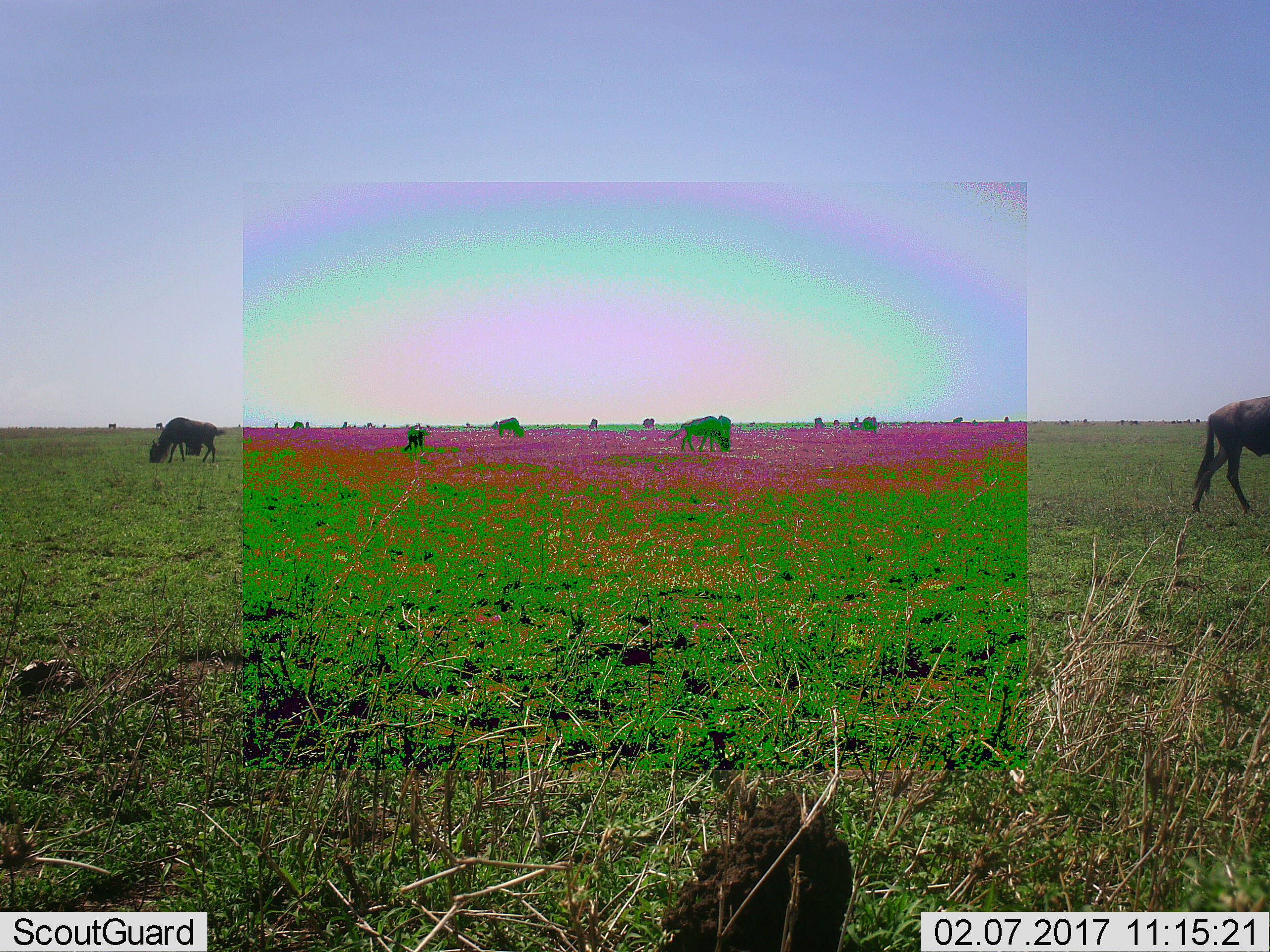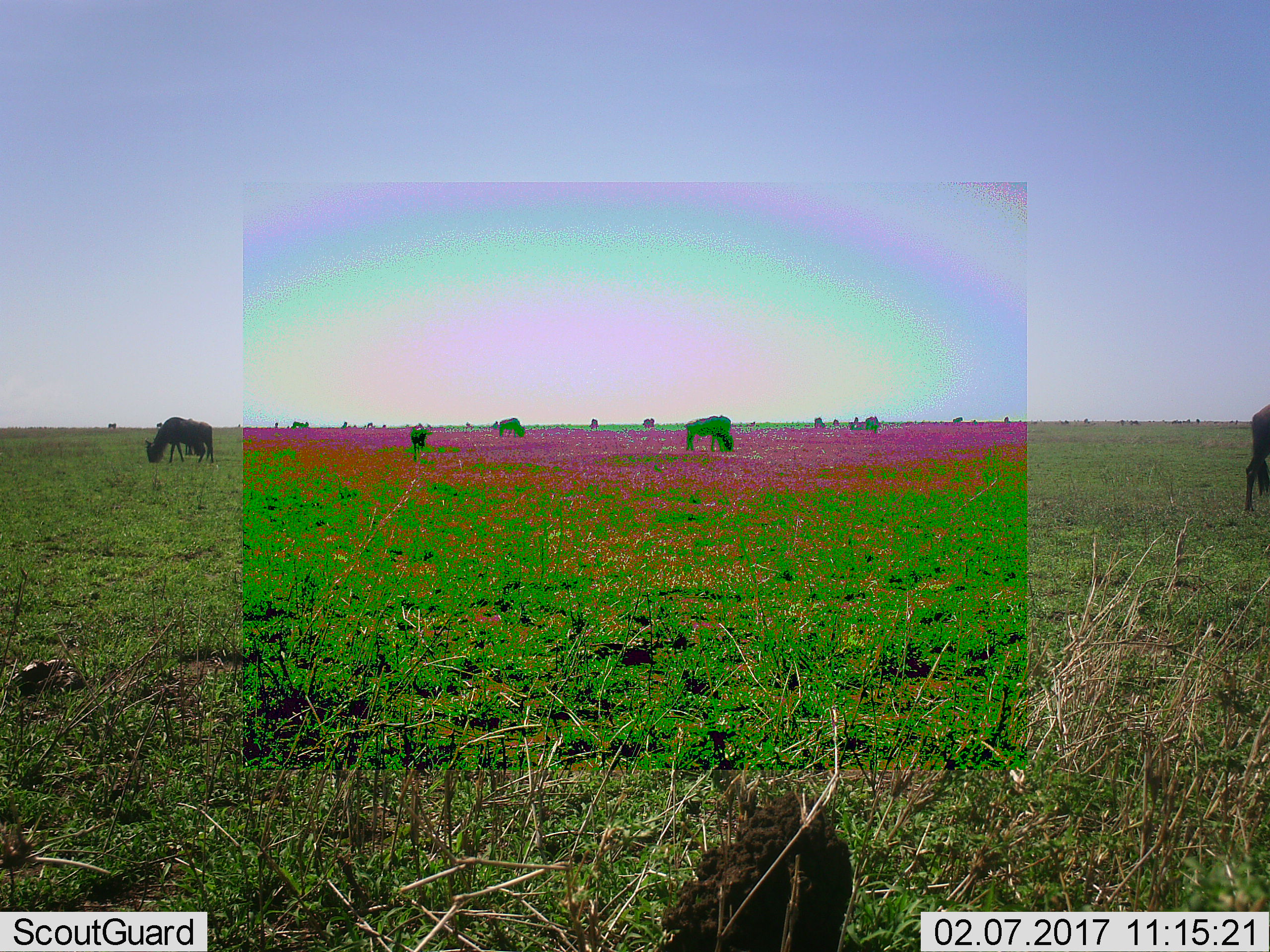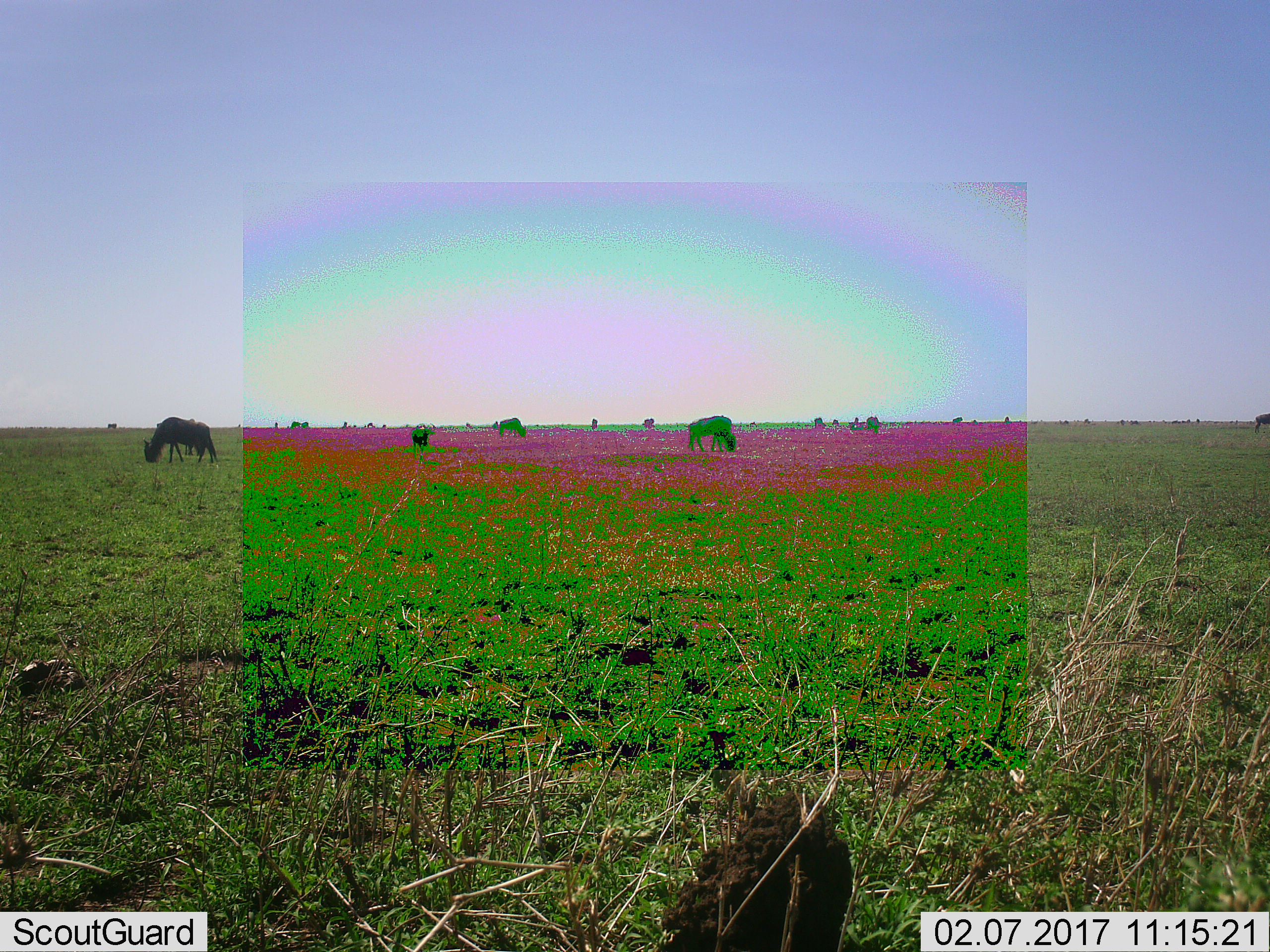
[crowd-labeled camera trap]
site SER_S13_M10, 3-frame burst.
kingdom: Animalia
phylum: Chordata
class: Mammalia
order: Artiodactyla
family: Bovidae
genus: Connochaetes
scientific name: Connochaetes taurinus taurinus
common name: blue wildebeest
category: wildebeestblue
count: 11-50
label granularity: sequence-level